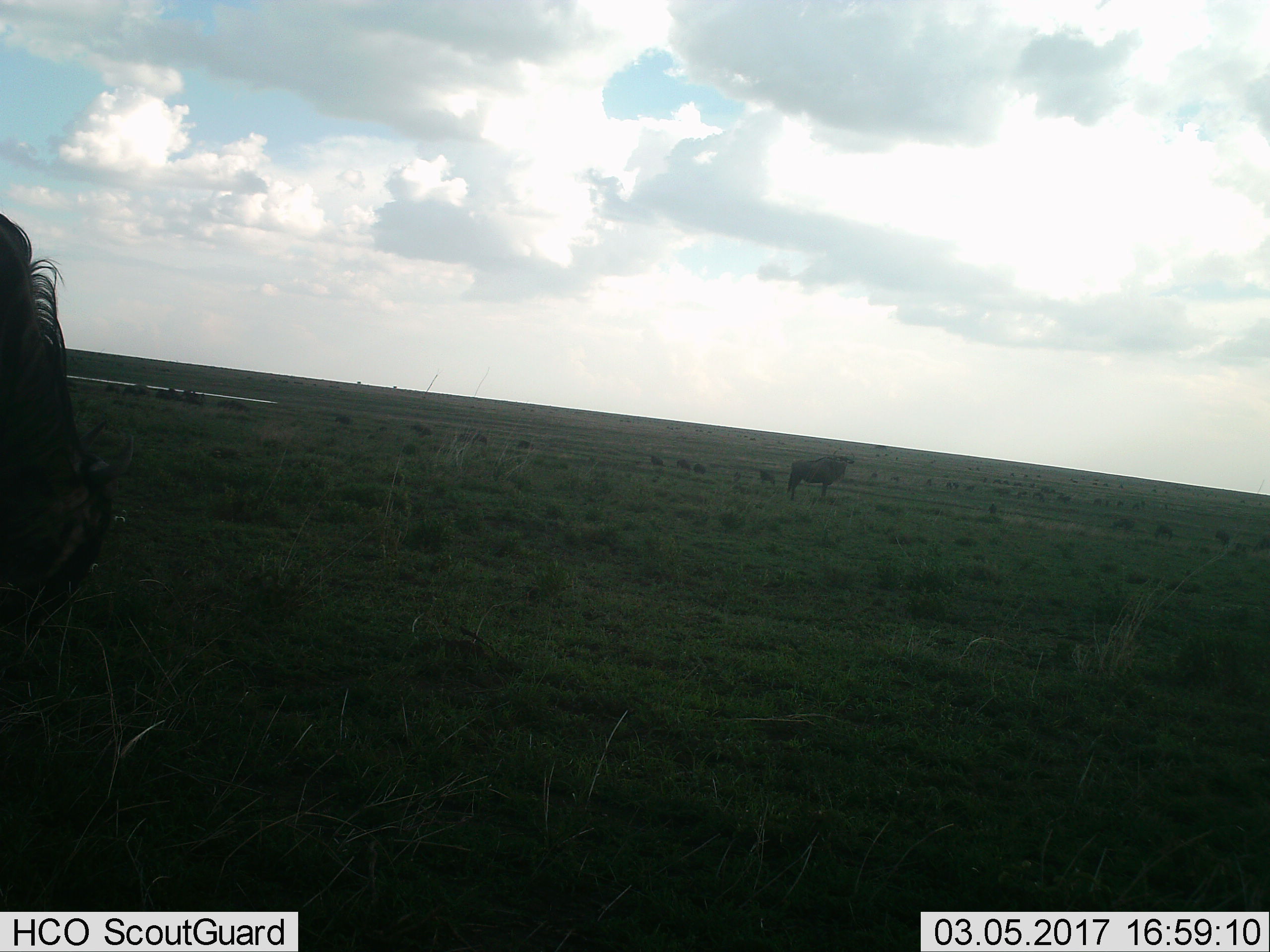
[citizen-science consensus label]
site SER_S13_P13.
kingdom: Animalia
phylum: Chordata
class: Mammalia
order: Artiodactyla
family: Bovidae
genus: Connochaetes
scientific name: Connochaetes taurinus taurinus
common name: blue wildebeest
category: wildebeestblue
Wildebeestblue (blue wildebeest) (Connochaetes taurinus taurinus), count 2. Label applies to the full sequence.